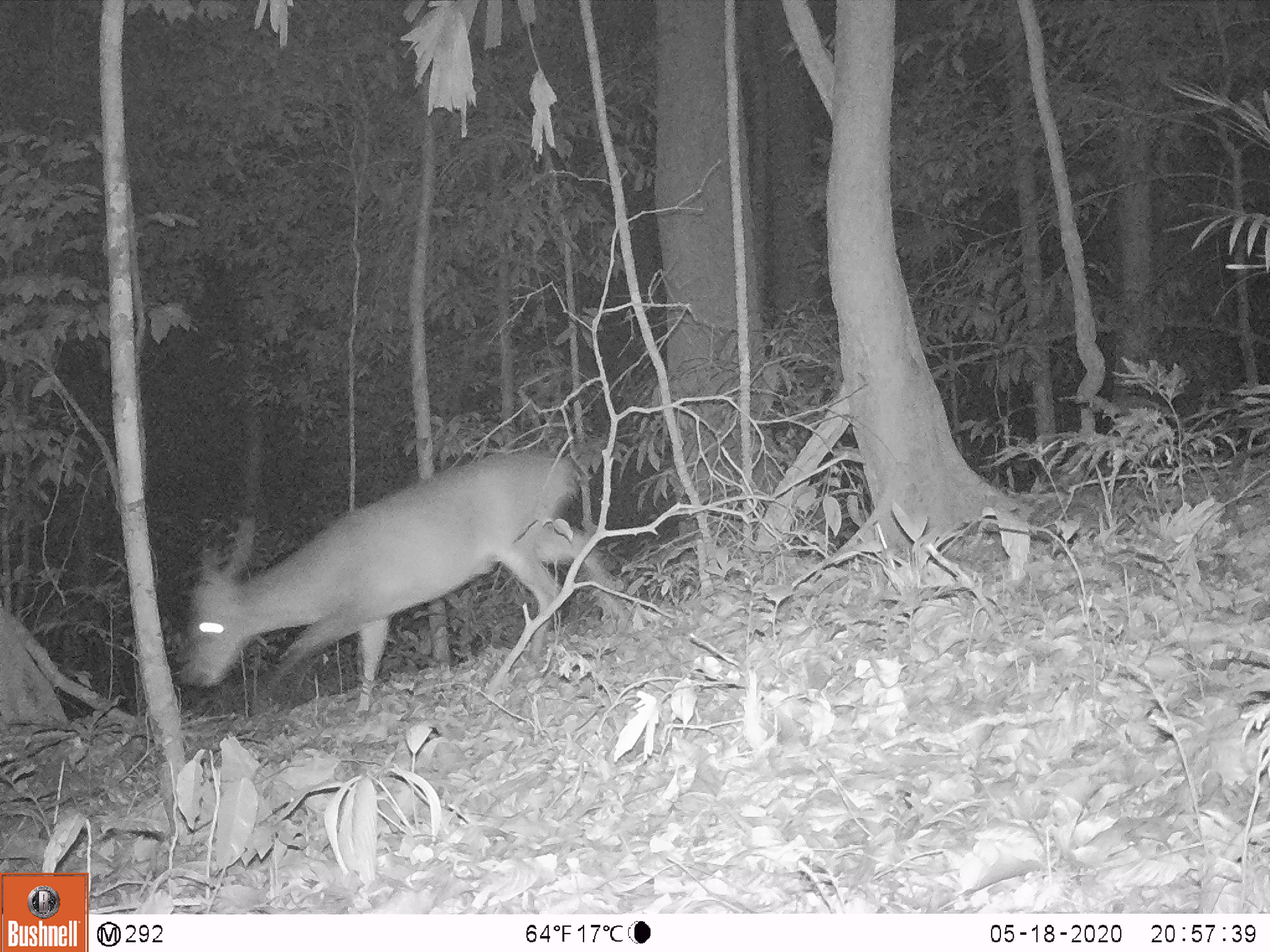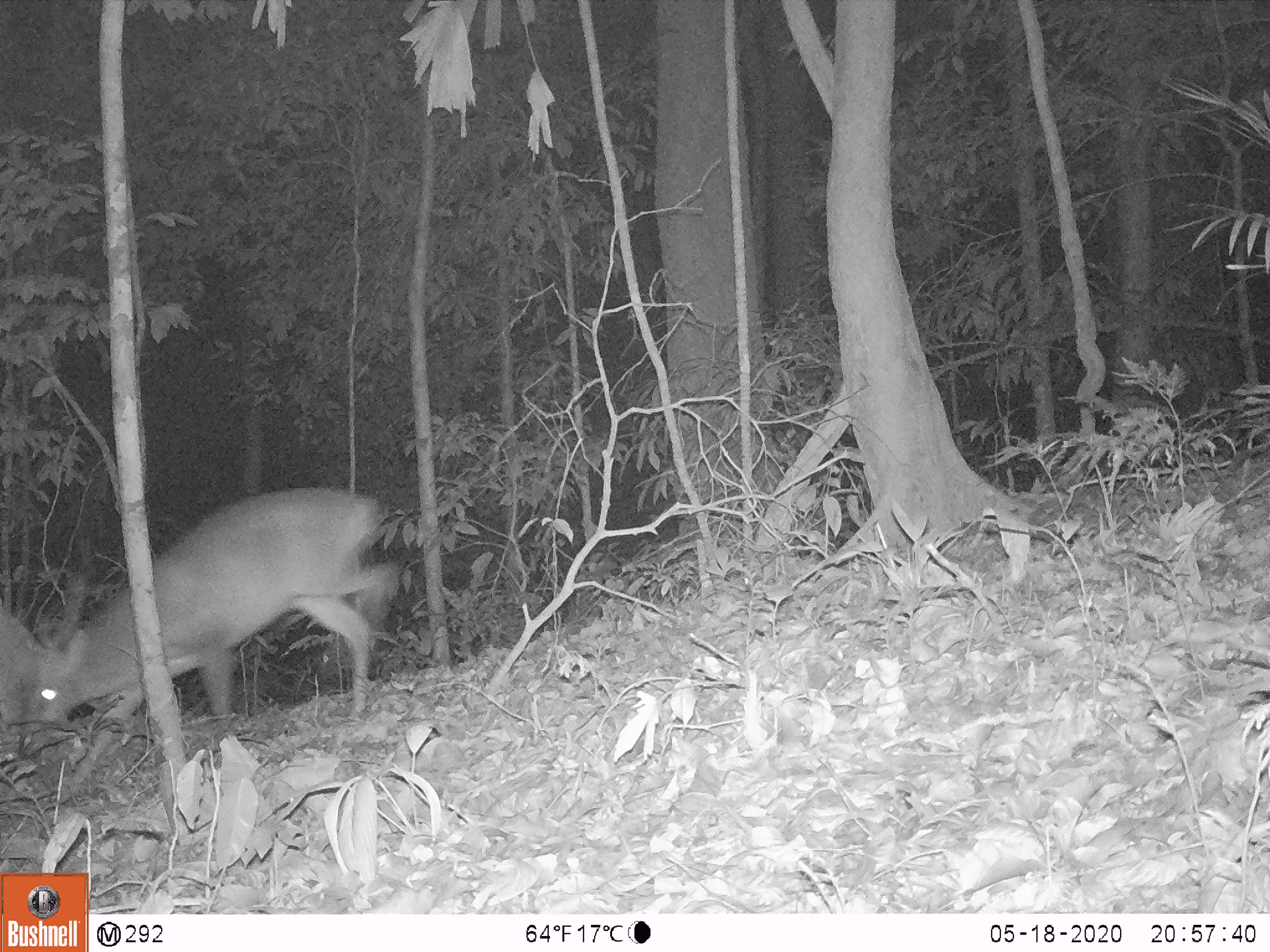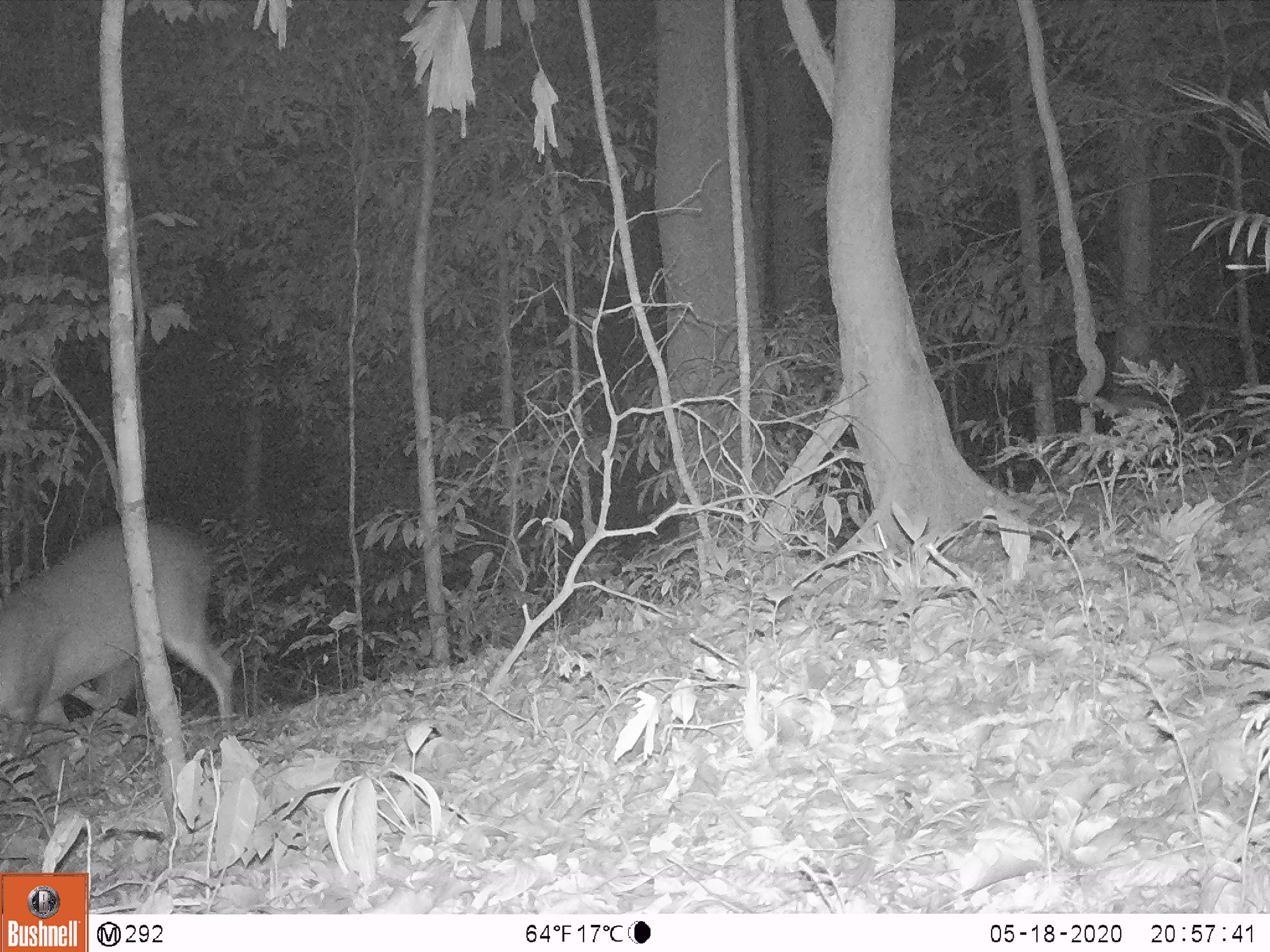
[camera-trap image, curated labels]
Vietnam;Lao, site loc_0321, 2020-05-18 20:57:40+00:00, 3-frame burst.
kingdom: Animalia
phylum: Chordata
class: Mammalia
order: Artiodactyla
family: Cervidae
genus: Muntiacus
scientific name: Muntiacus vuquangensis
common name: large-antlered muntjac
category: large antlered muntjac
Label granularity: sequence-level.